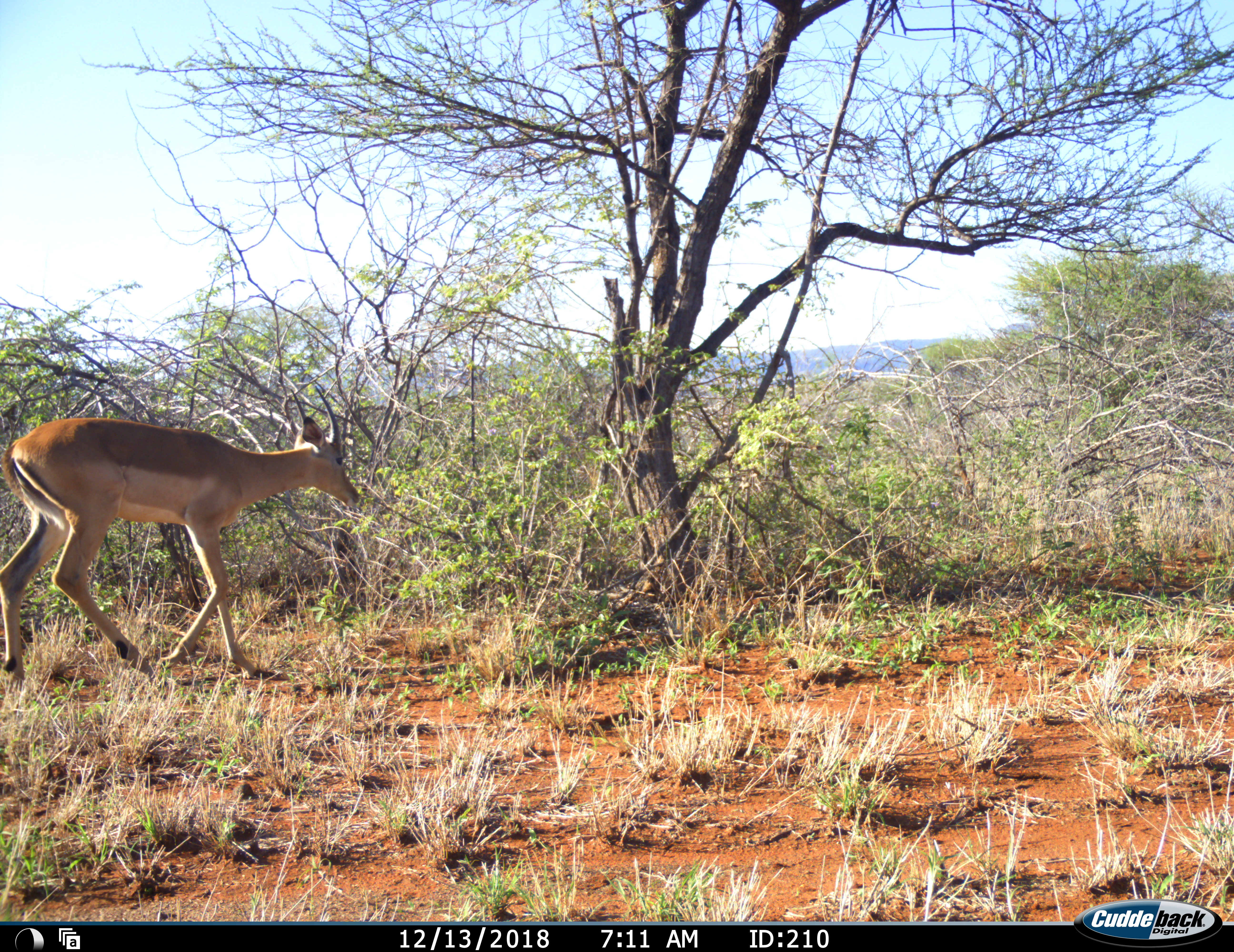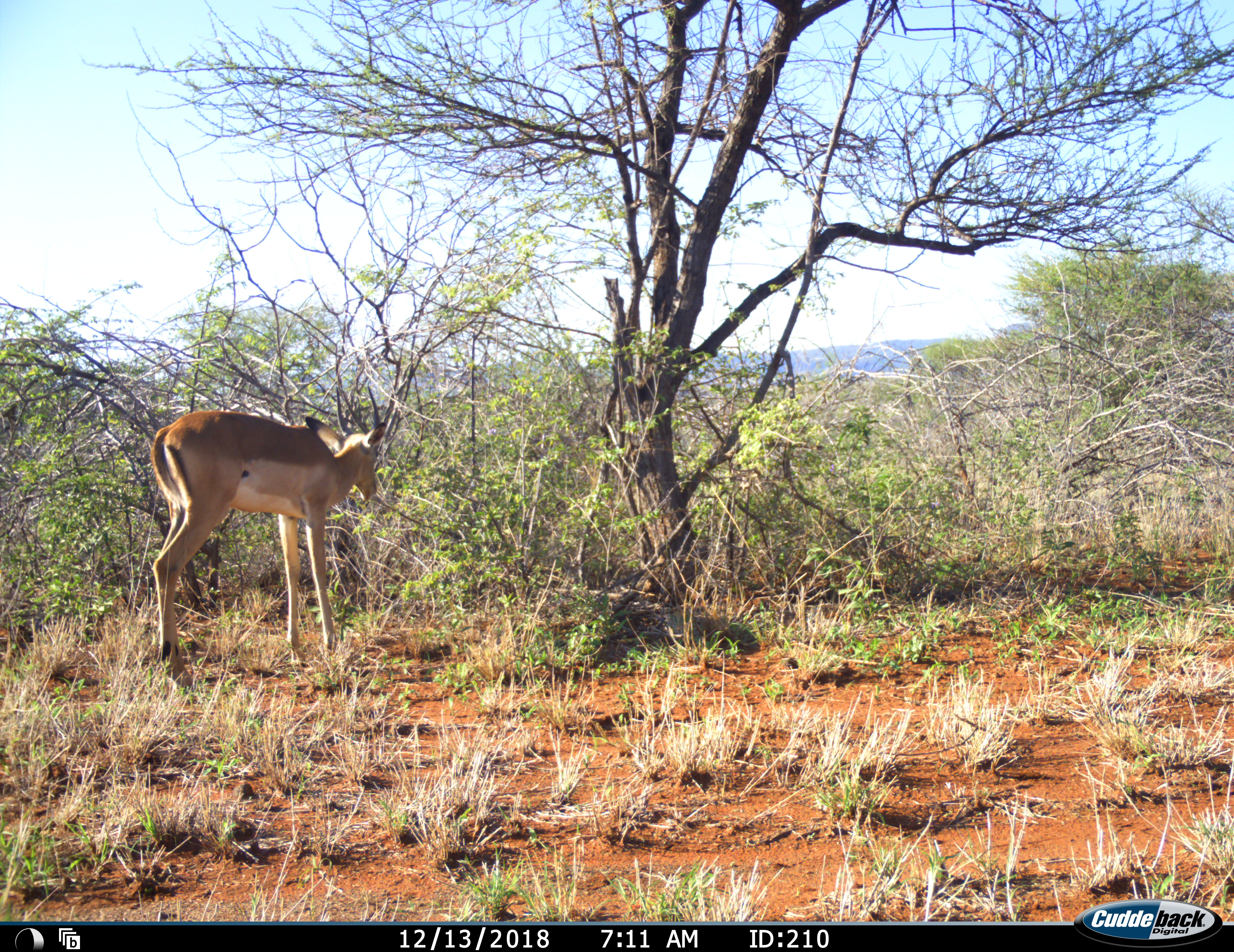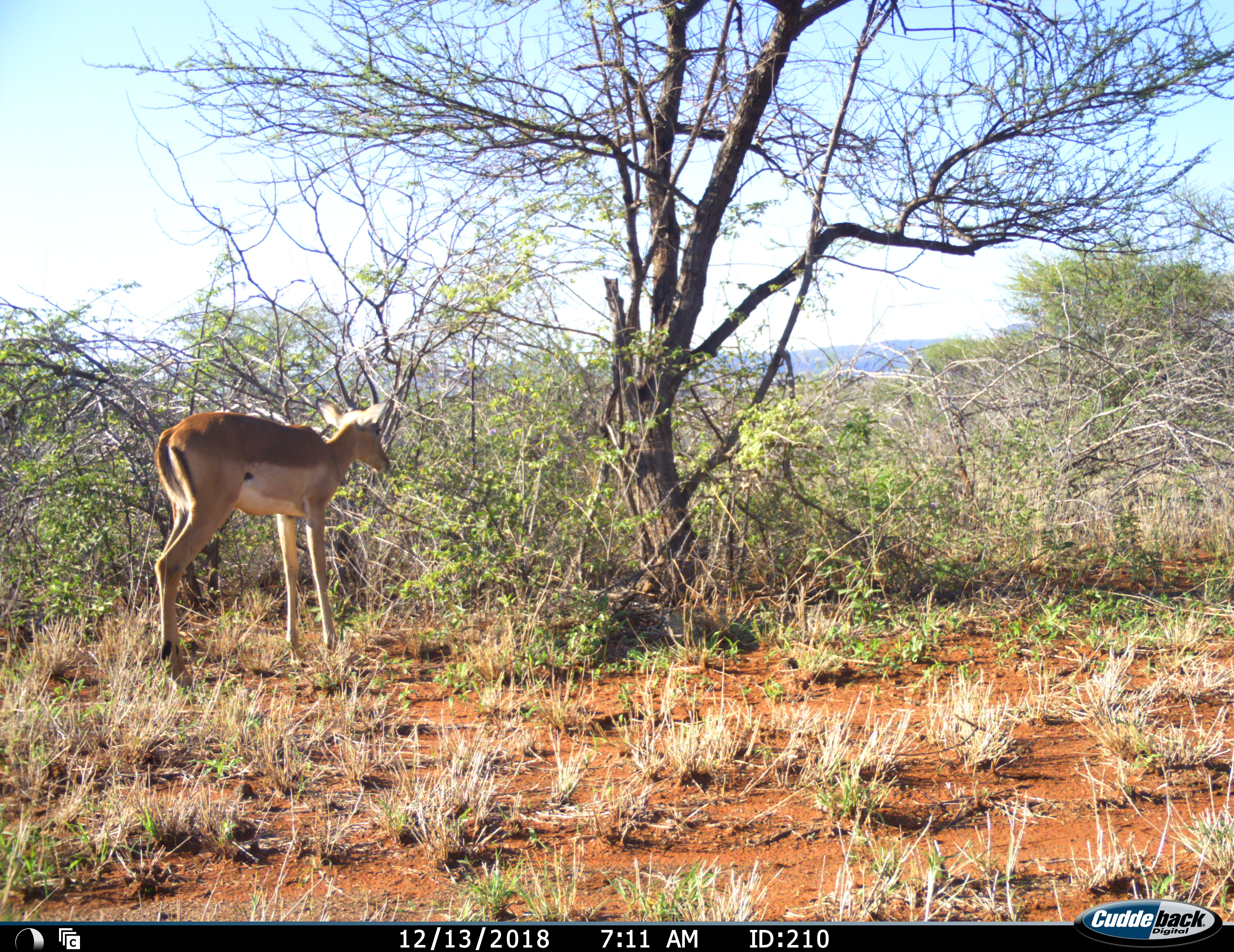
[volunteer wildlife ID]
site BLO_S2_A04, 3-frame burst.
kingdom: Animalia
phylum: Chordata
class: Mammalia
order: Artiodactyla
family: Bovidae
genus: Aepyceros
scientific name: Aepyceros melampus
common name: impala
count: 1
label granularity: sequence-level